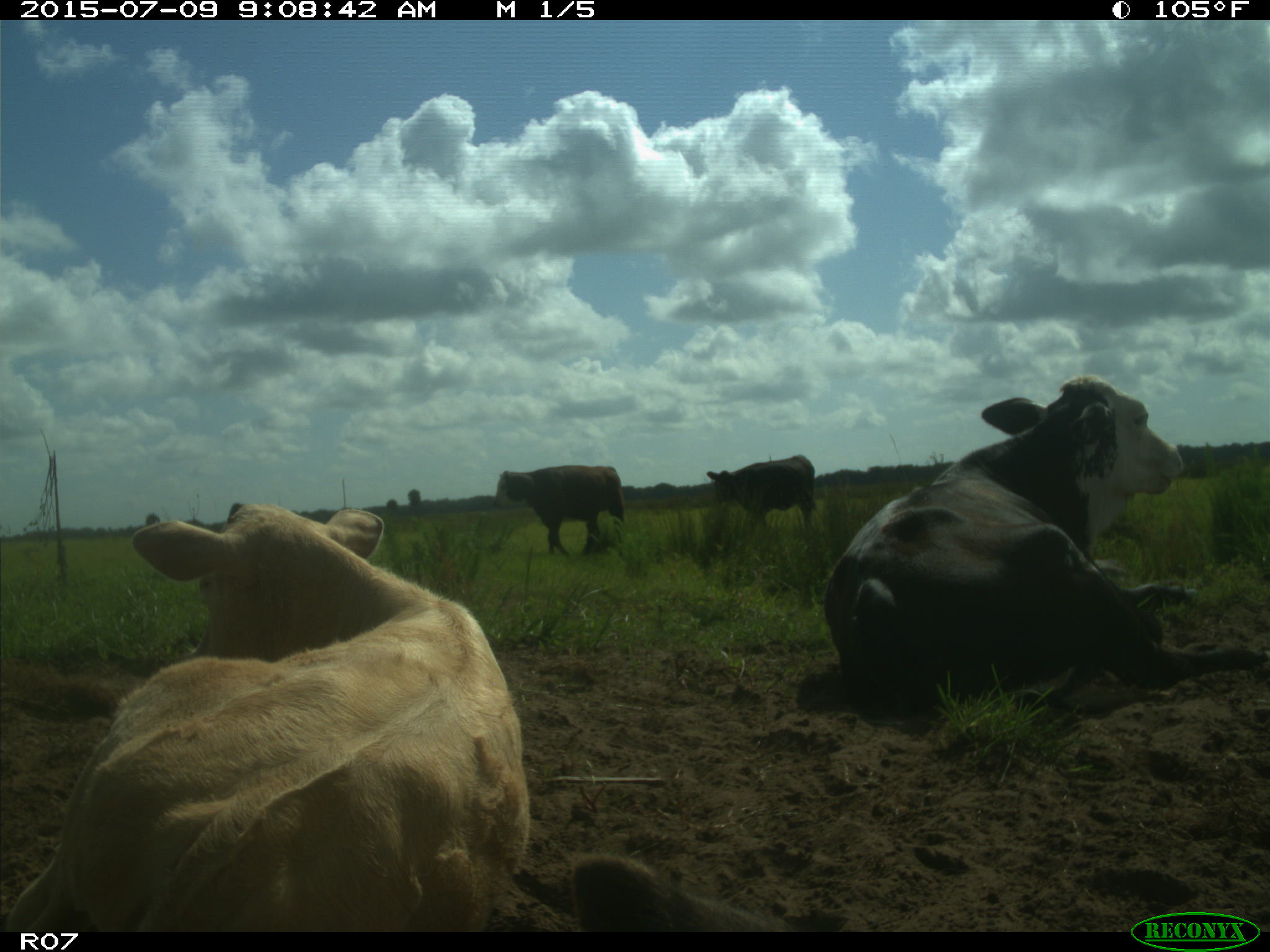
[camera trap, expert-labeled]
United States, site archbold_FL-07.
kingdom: Animalia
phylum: Chordata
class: Mammalia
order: Artiodactyla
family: Bovidae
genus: Bos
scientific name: Bos taurus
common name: domestic cow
Bos taurus (domestic cow).